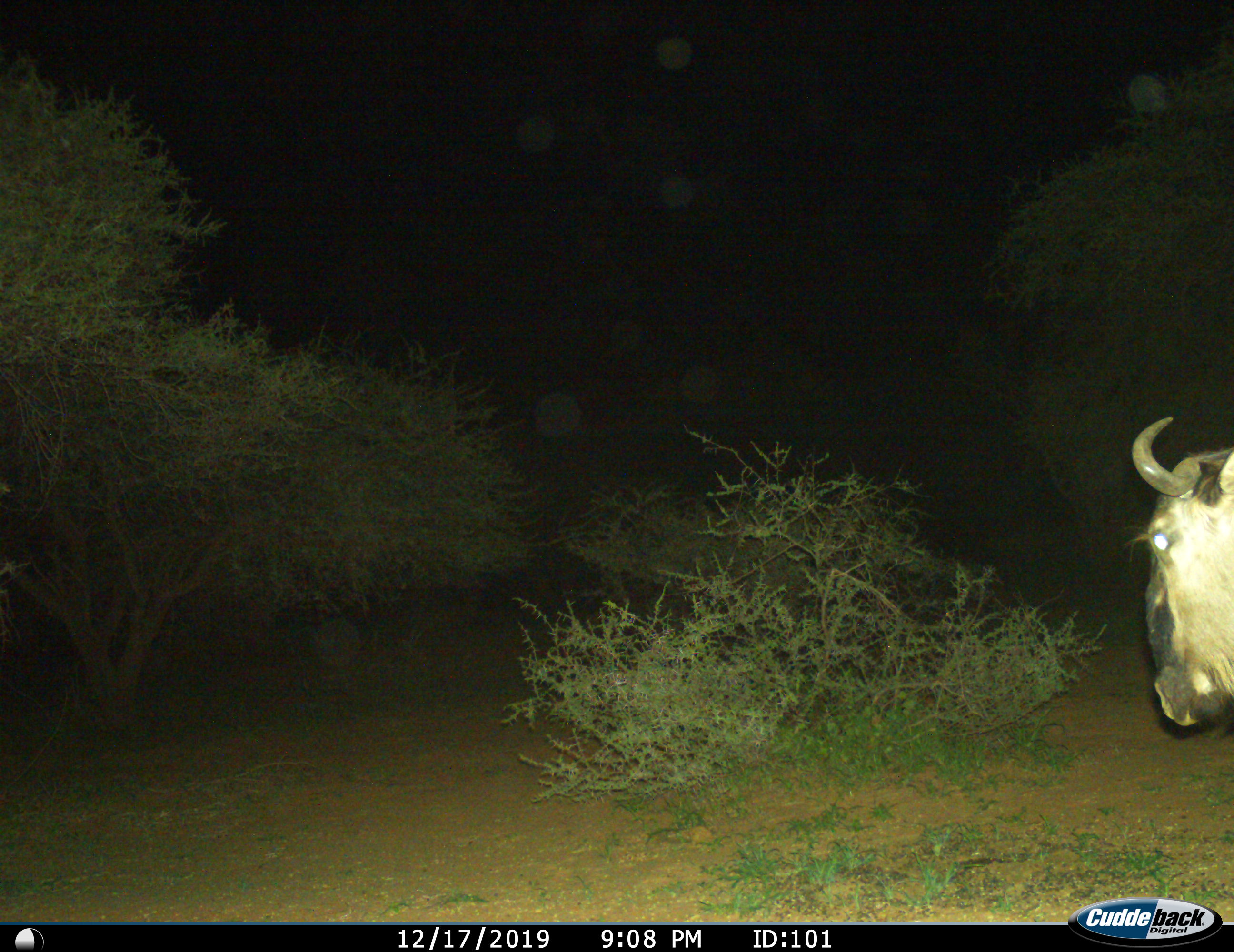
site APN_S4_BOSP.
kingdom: Animalia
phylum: Chordata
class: Mammalia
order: Artiodactyla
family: Bovidae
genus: Connochaetes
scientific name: Connochaetes taurinus taurinus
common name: blue wildebeest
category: wildebeestblue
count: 1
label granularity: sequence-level